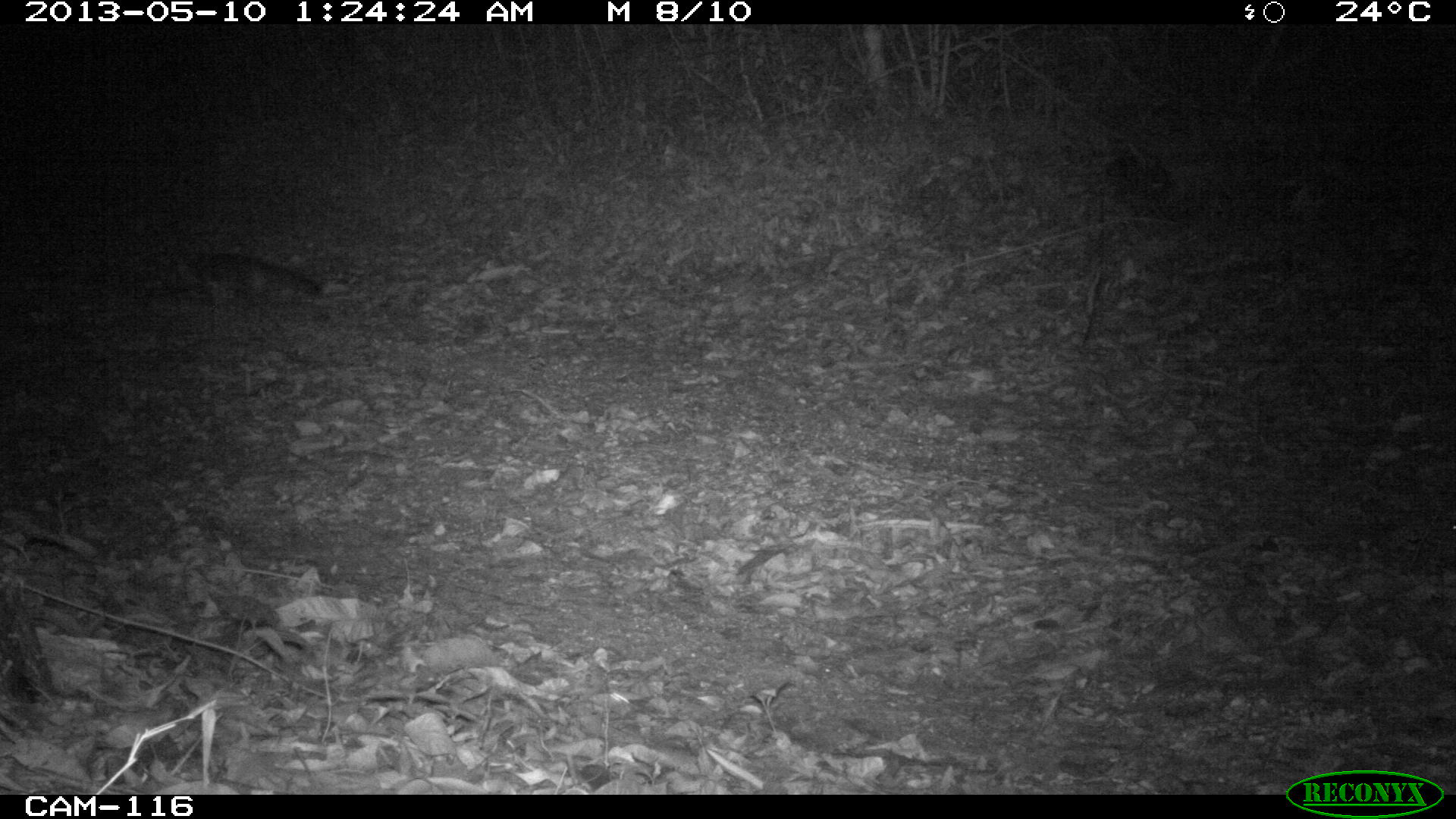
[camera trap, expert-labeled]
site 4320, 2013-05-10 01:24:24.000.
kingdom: Animalia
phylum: Chordata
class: Mammalia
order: Carnivora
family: Canidae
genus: Urocyon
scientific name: Urocyon cinereoargenteus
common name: gray fox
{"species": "Urocyon cinereoargenteus (gray fox)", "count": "1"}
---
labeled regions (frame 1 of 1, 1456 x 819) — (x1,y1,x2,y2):
urocyon cinereoargenteus: (181,251,324,302)